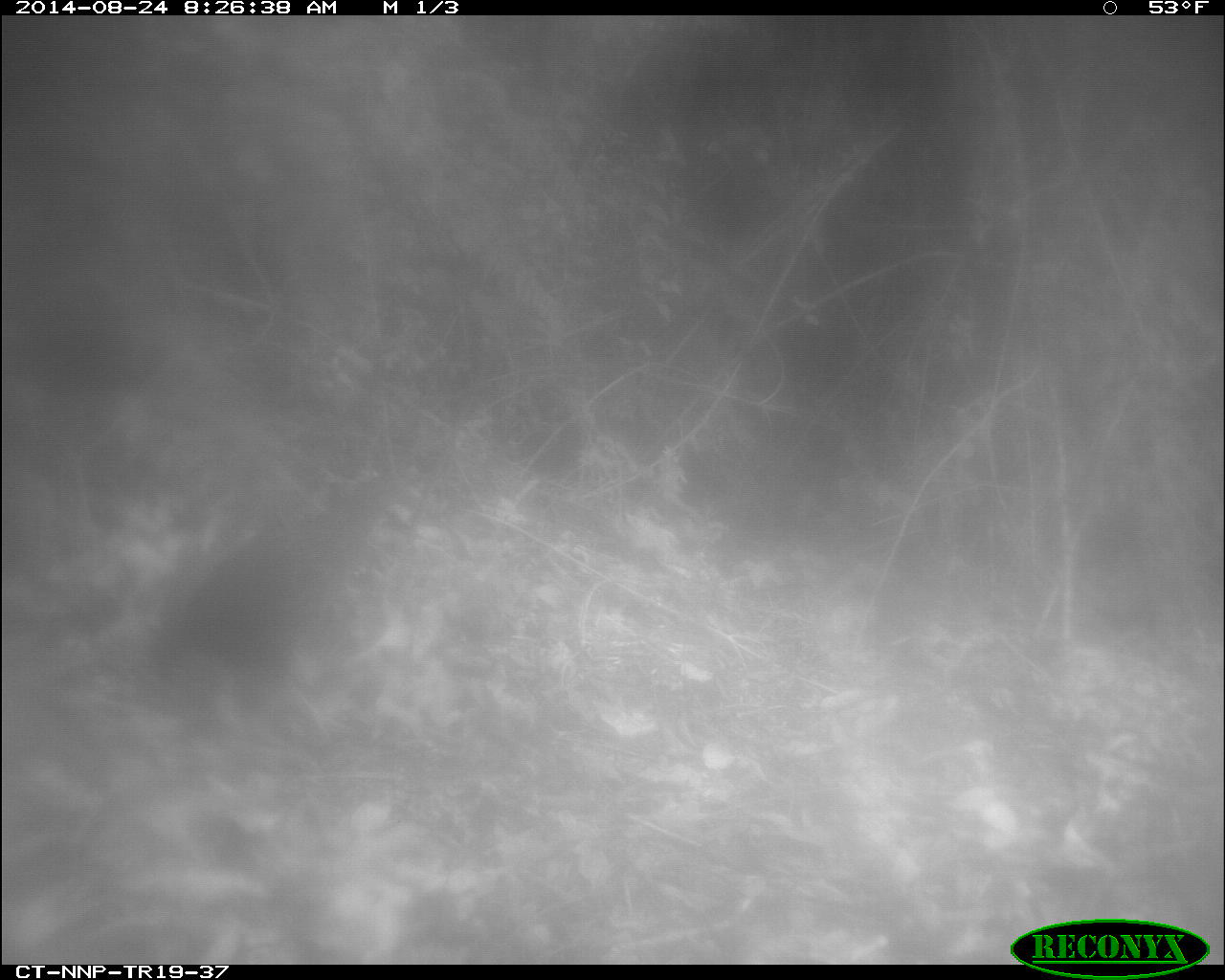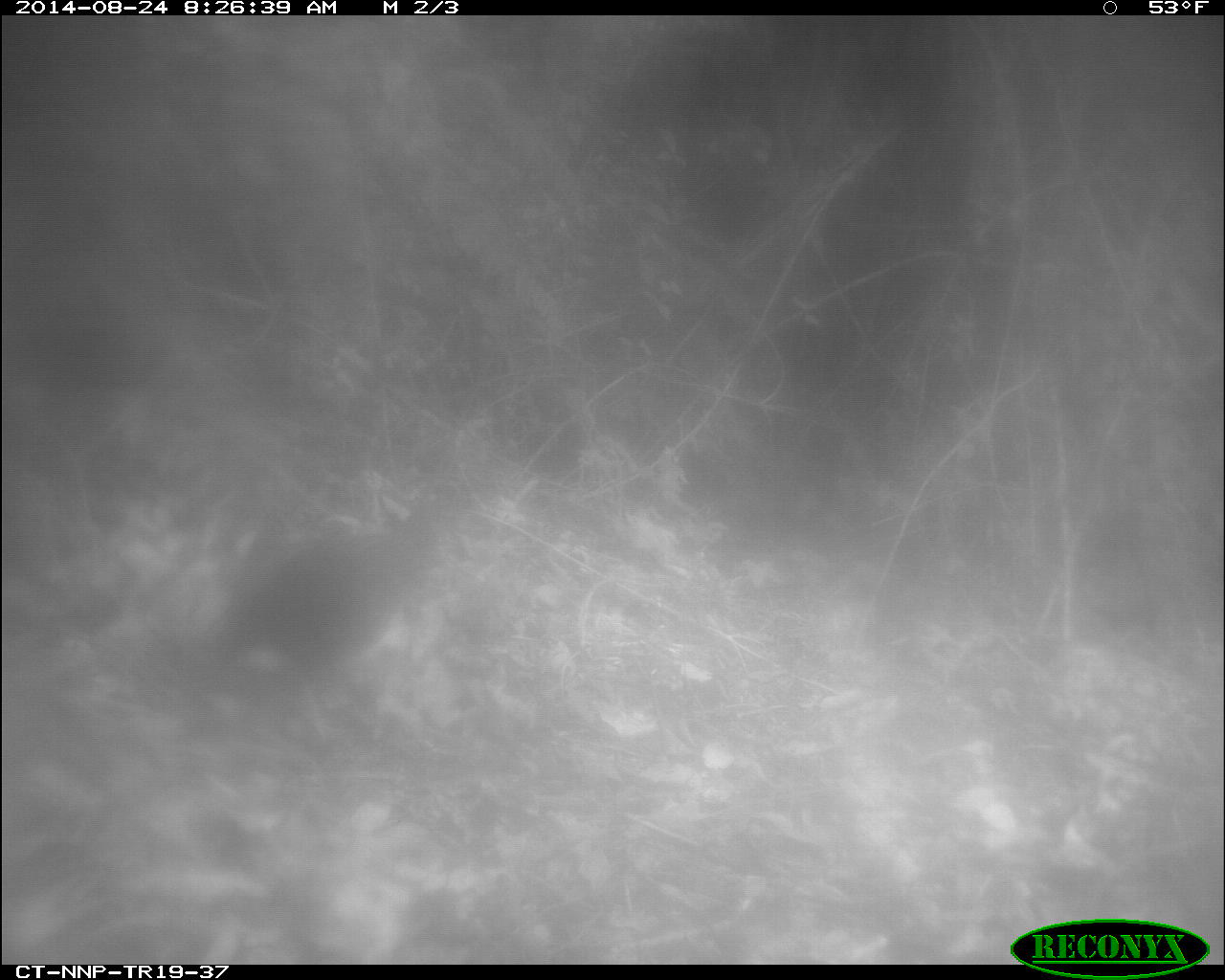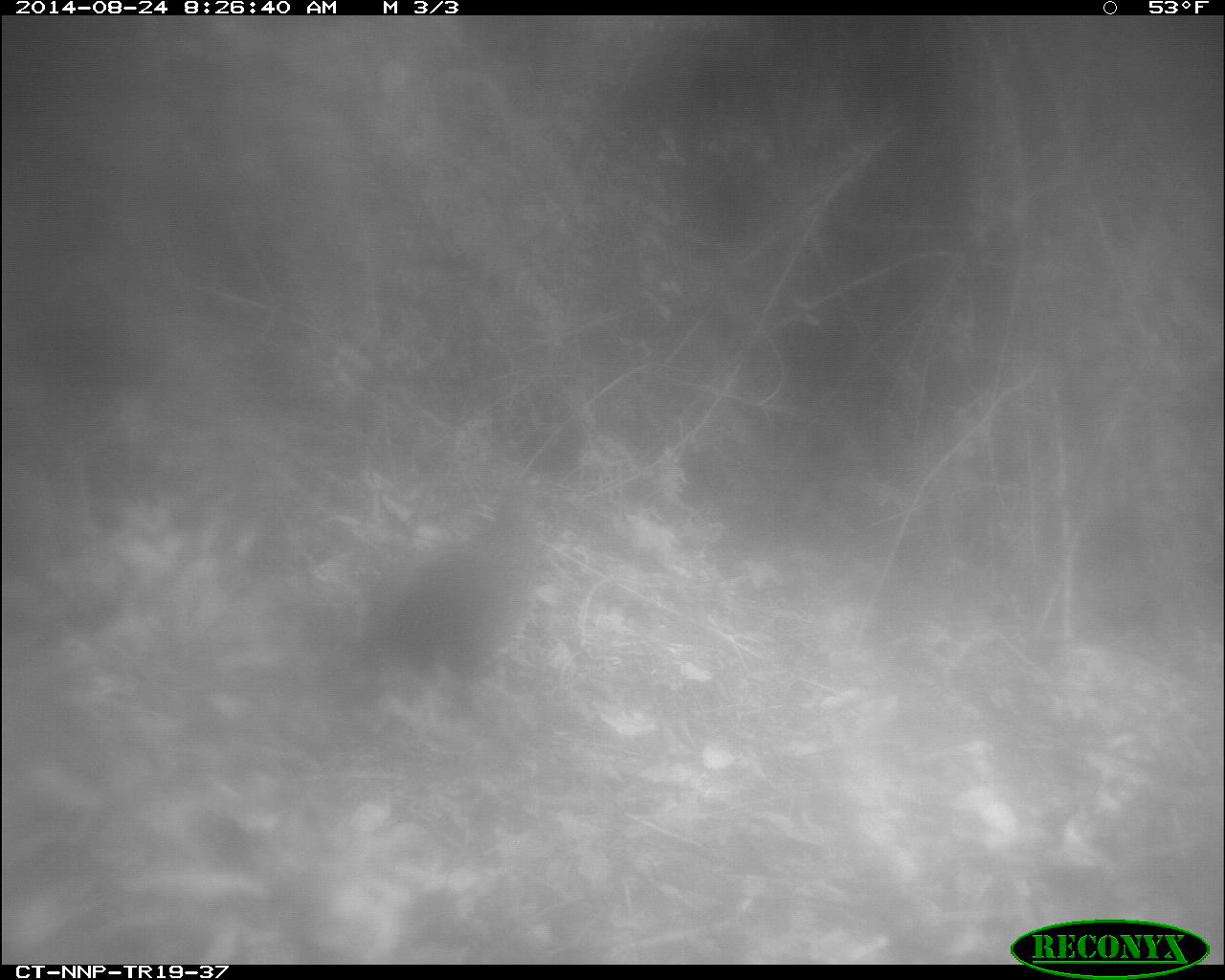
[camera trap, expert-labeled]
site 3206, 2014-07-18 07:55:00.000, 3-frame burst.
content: unidentified animal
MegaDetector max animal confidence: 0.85